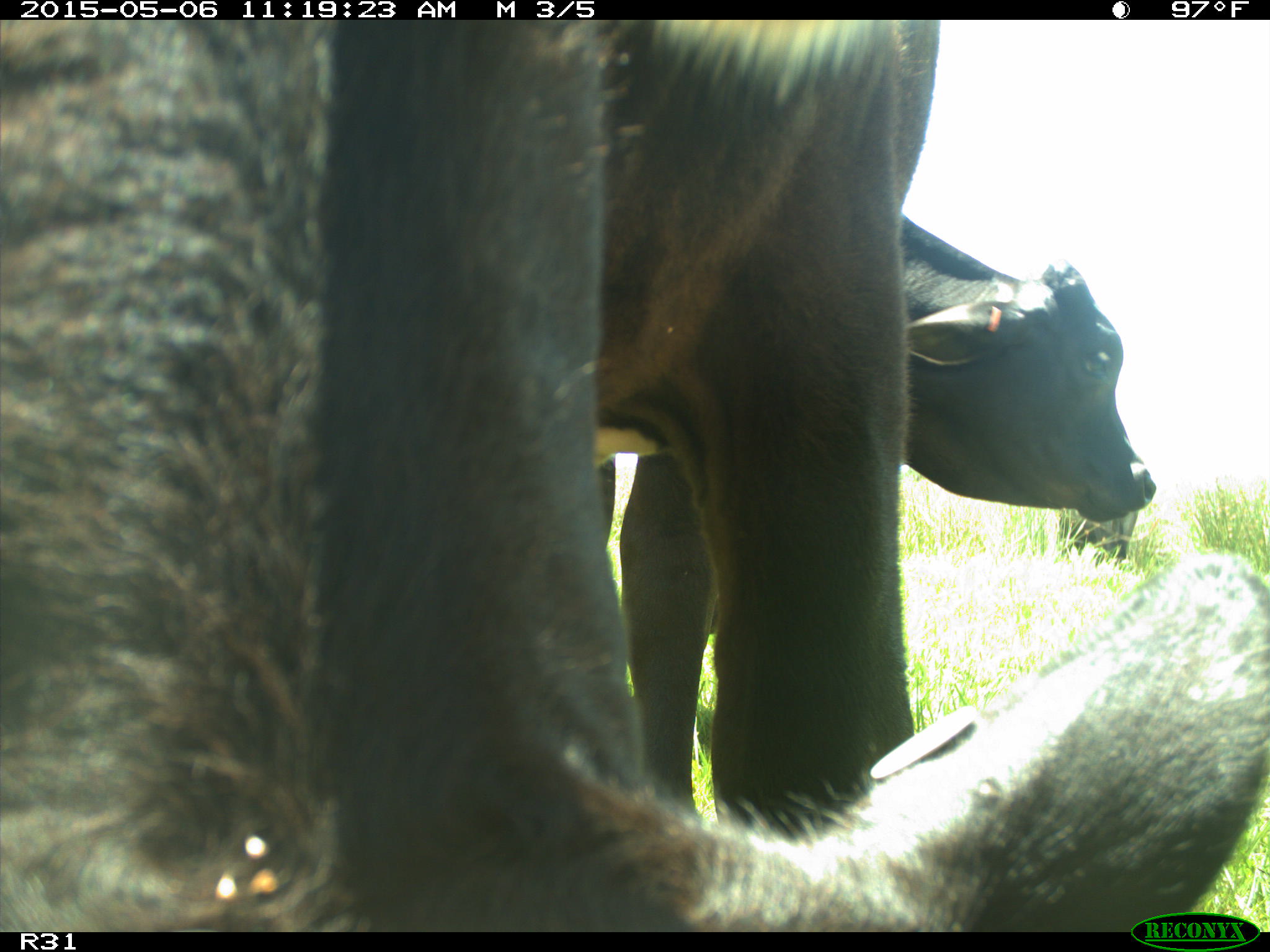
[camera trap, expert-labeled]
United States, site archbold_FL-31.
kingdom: Animalia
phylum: Chordata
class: Mammalia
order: Artiodactyla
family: Bovidae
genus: Bos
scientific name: Bos taurus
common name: domestic cow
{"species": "Bos taurus (domestic cow)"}